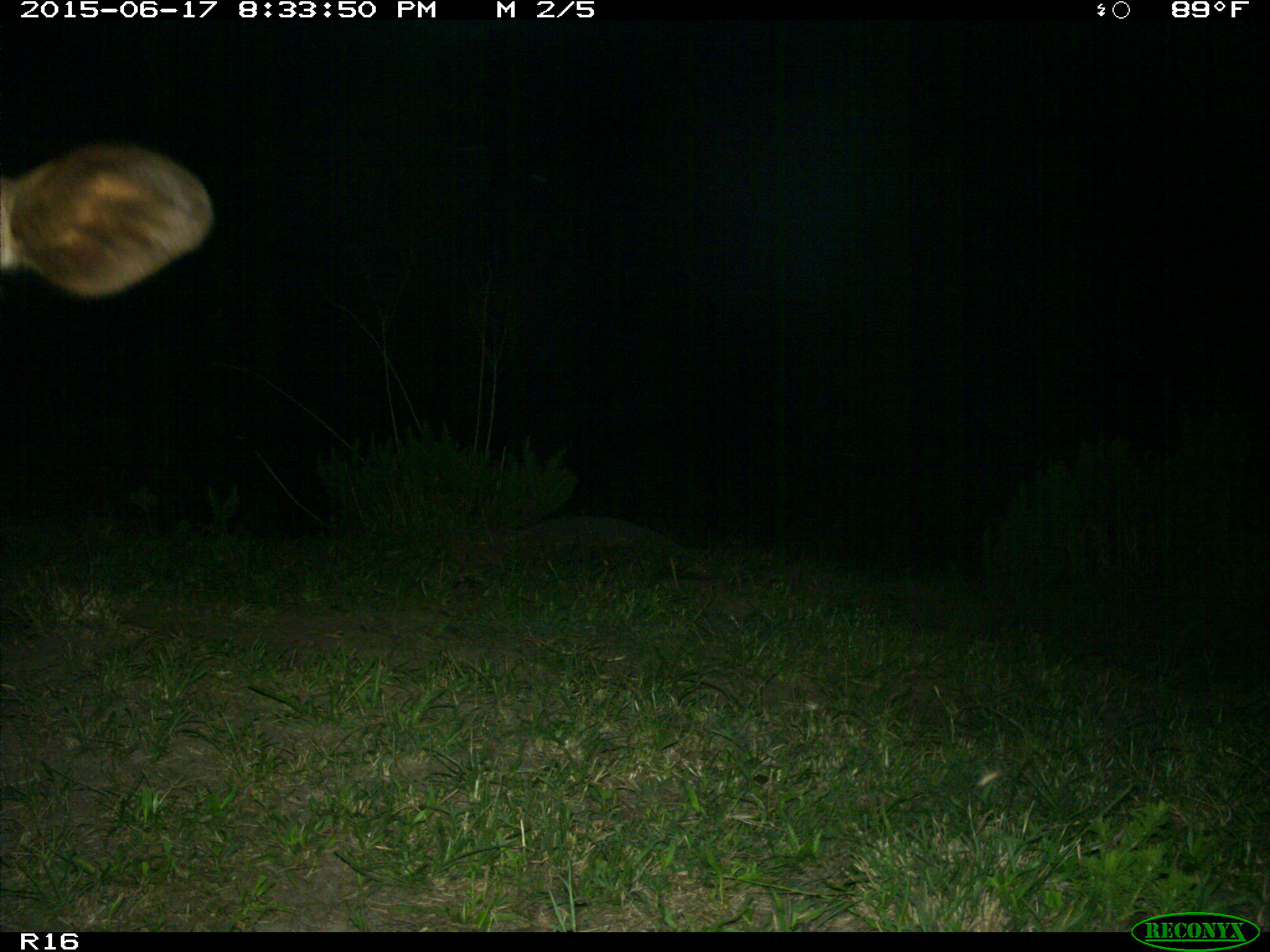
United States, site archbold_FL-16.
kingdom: Animalia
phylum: Chordata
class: Mammalia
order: Artiodactyla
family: Bovidae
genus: Bos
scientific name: Bos taurus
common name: domestic cow